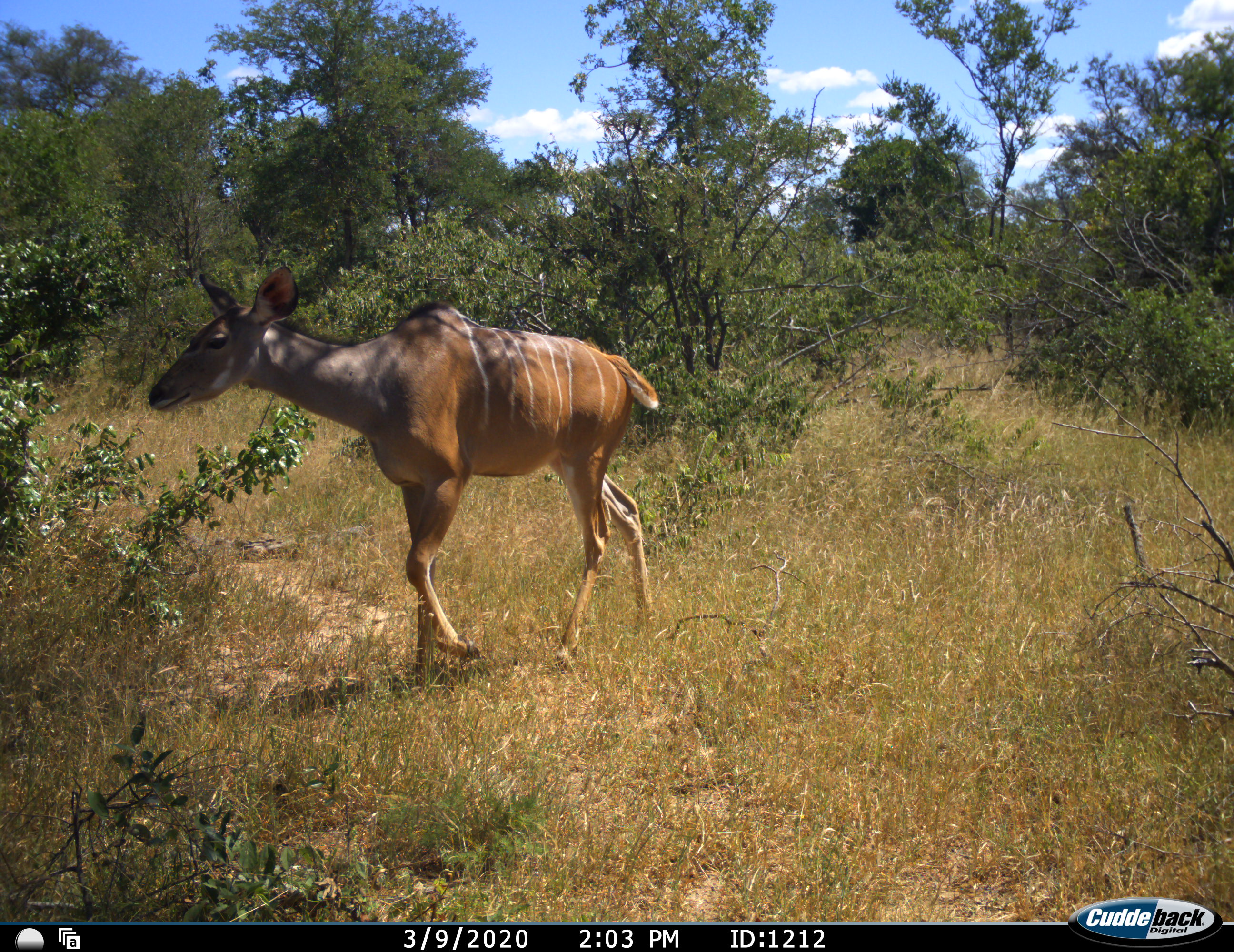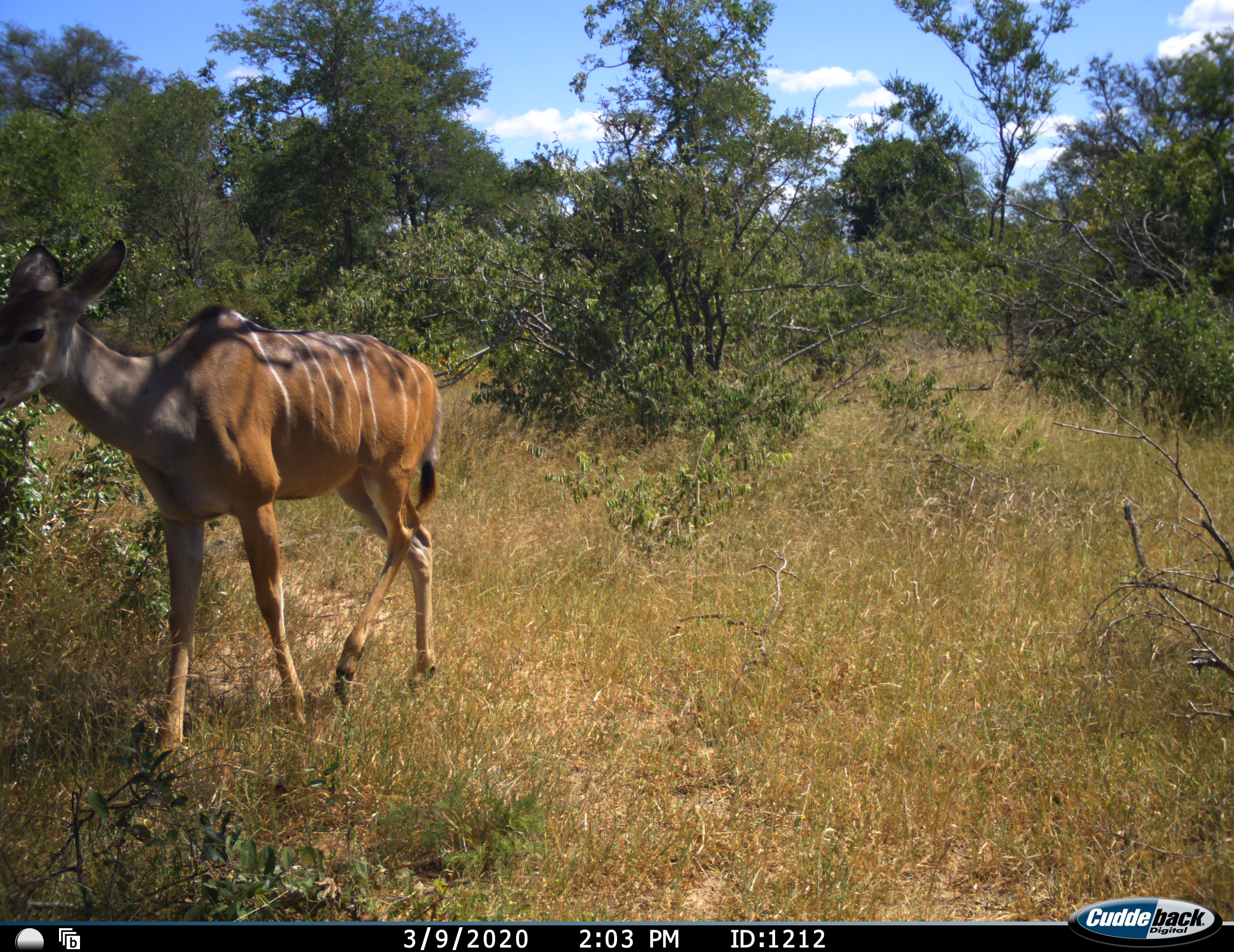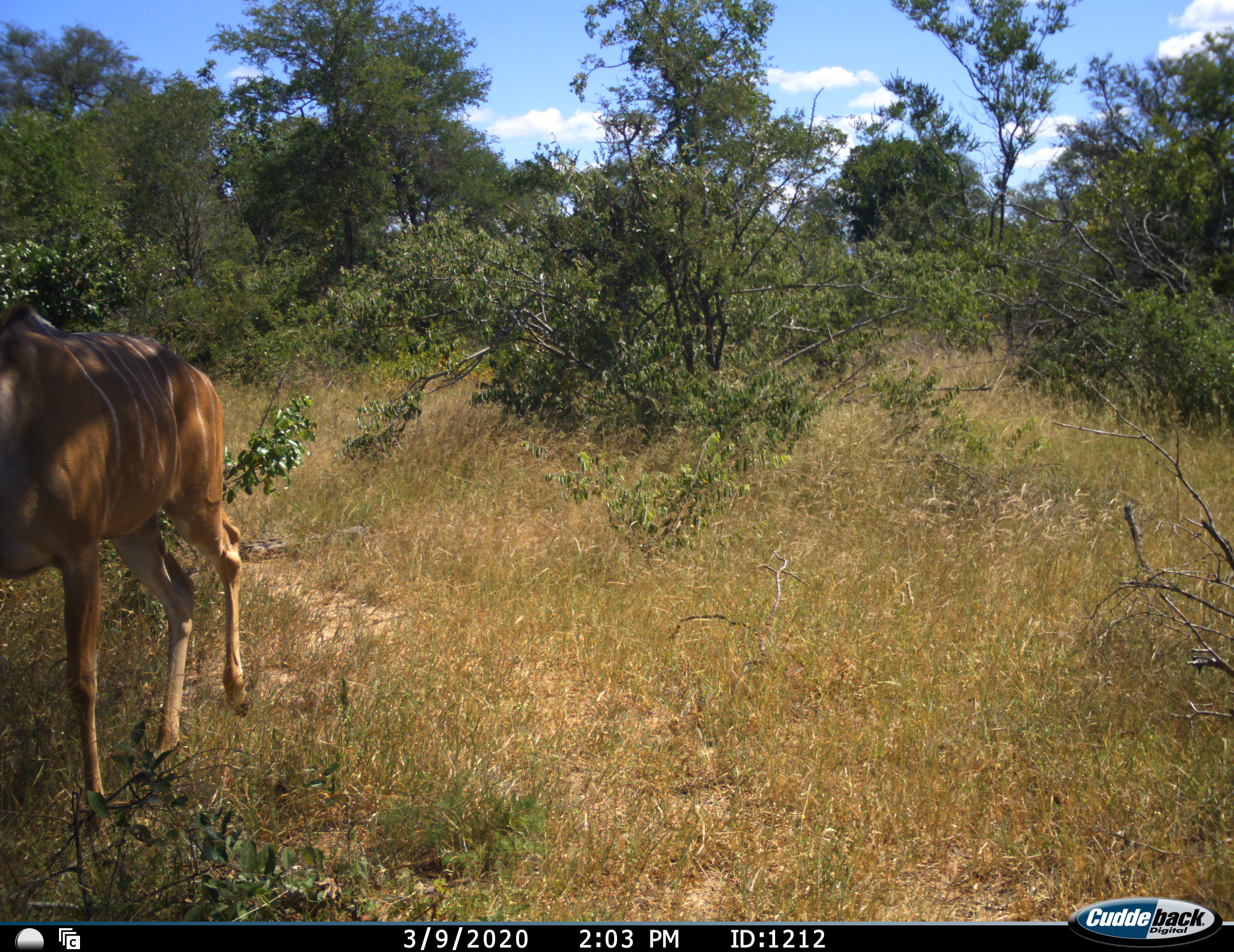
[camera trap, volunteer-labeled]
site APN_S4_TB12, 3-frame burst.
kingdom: Animalia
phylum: Chordata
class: Mammalia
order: Artiodactyla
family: Bovidae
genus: Tragelaphus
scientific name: Tragelaphus angasii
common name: nyala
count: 1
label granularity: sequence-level